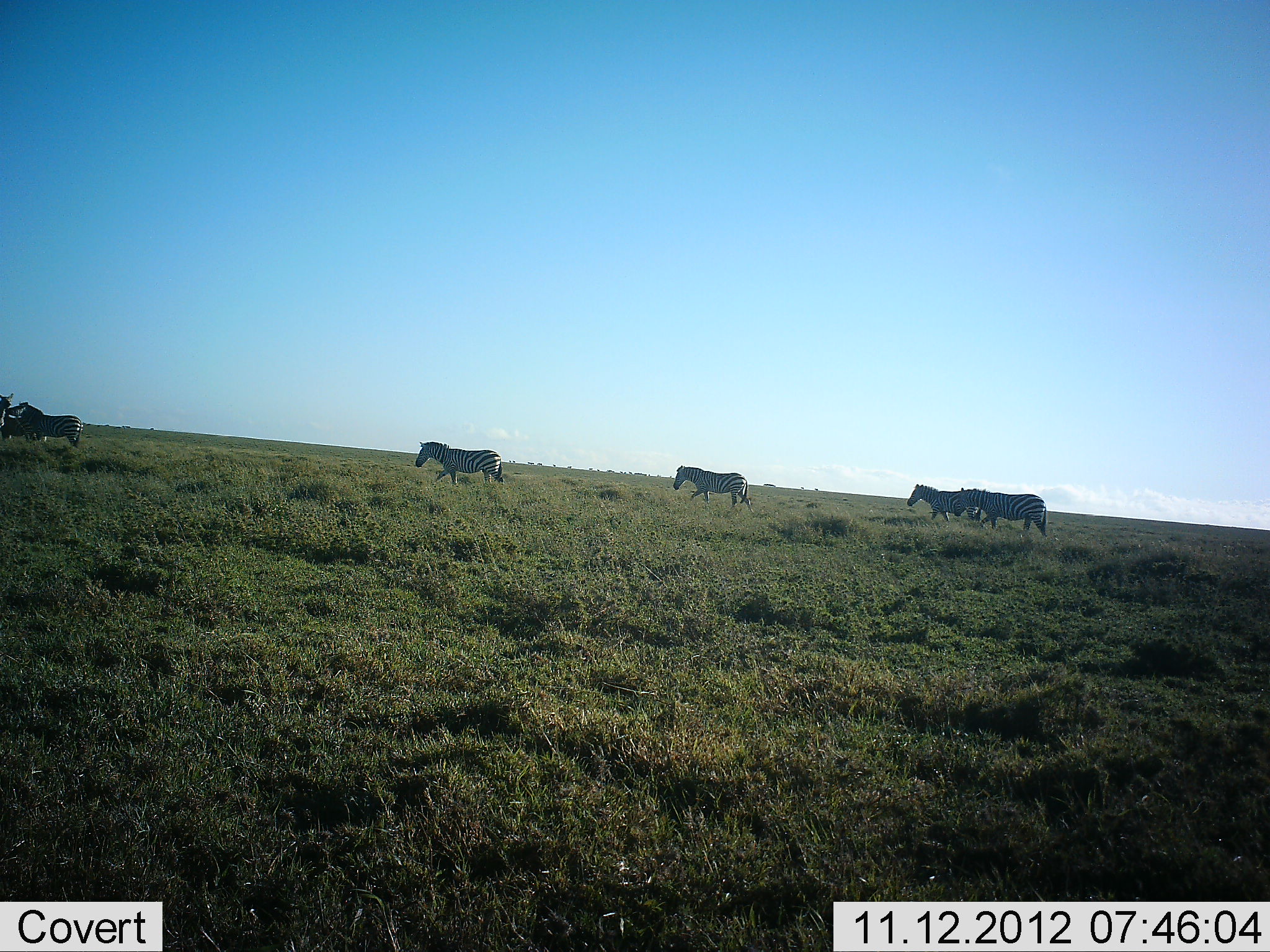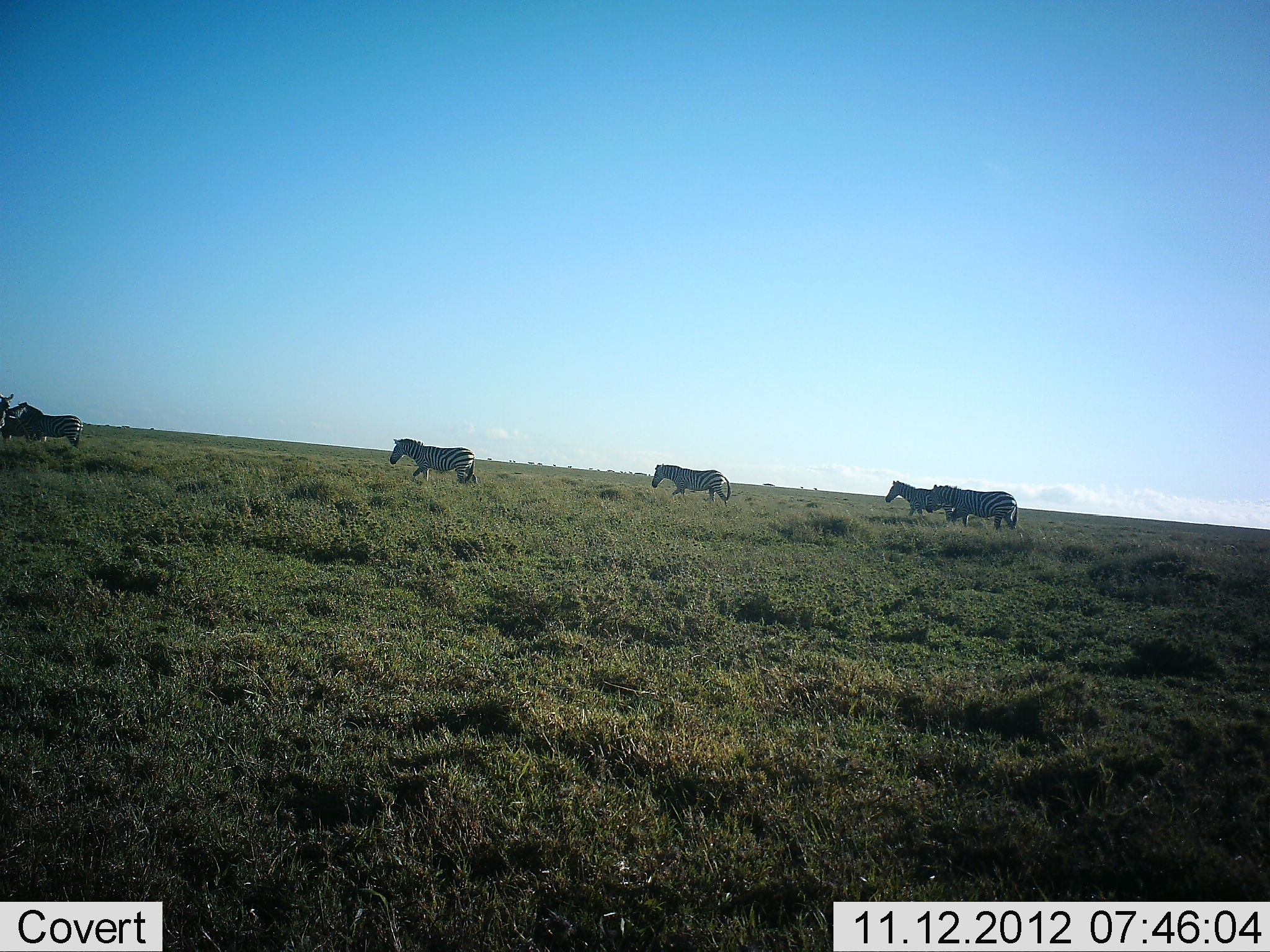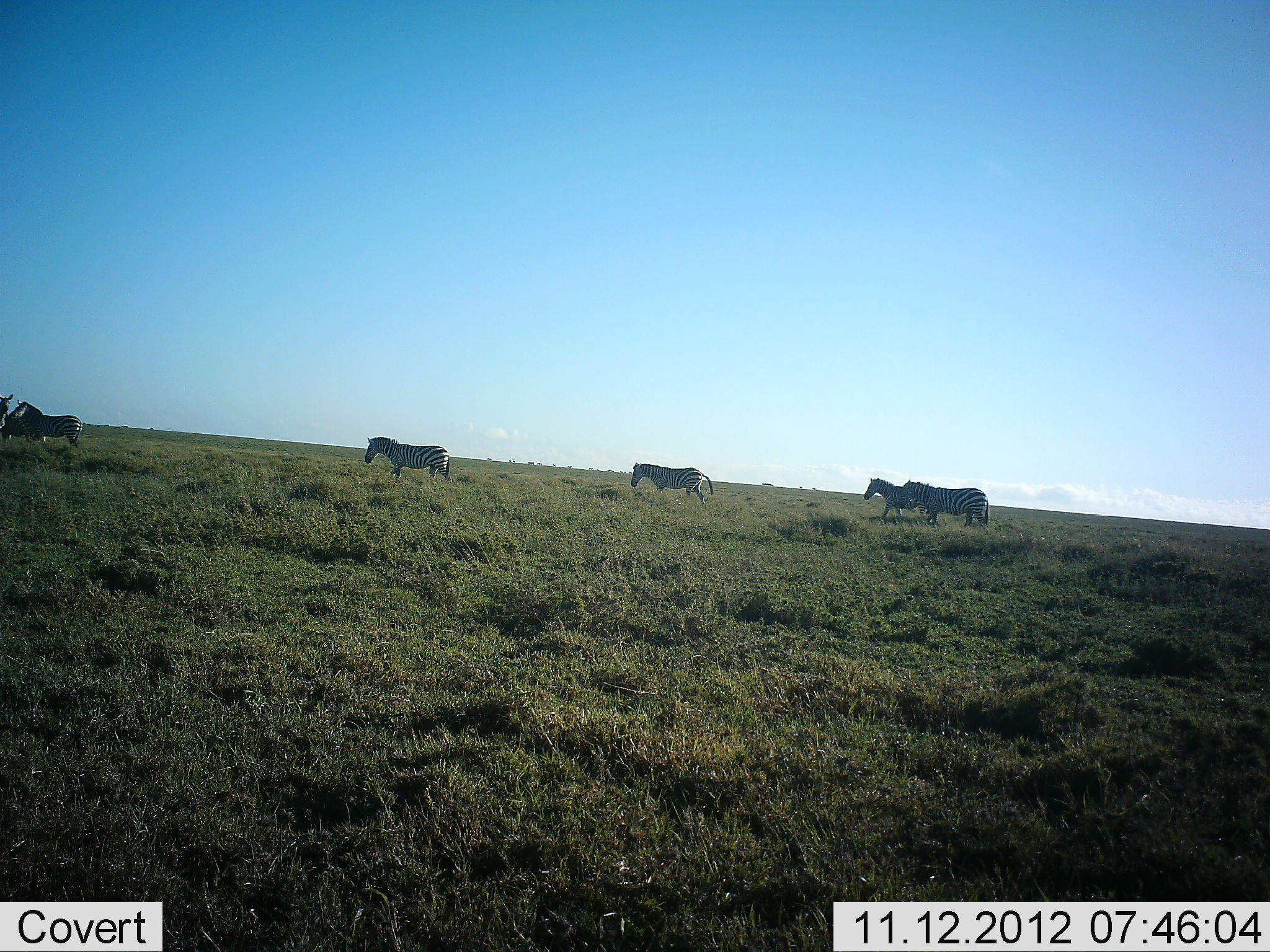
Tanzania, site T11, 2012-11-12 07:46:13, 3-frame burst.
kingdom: Animalia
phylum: Chordata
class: Mammalia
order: Perissodactyla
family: Equidae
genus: Equus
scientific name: Equus quagga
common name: plains zebra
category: zebra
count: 6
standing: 36%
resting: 0%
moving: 100%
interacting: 9%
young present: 0%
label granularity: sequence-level